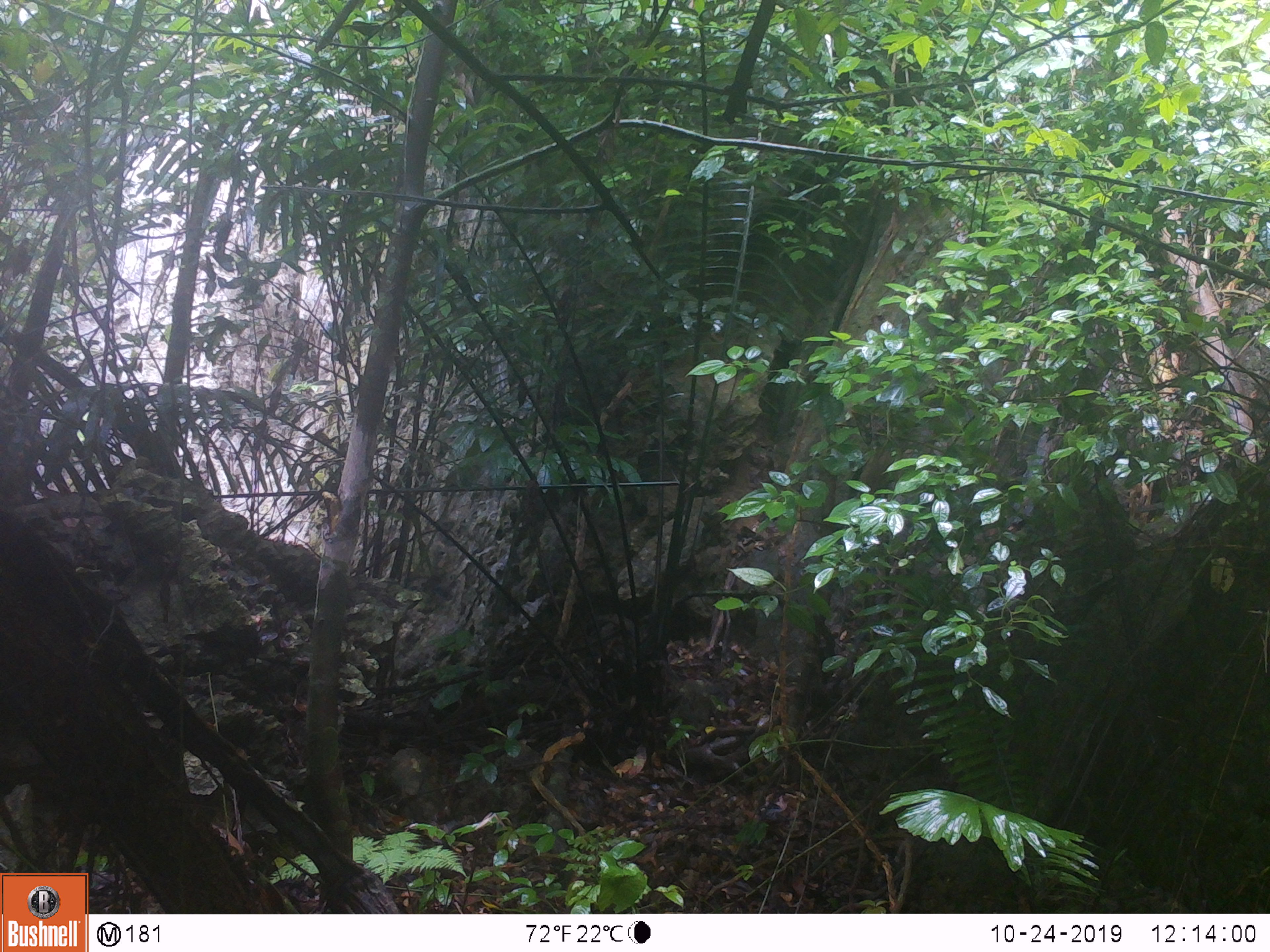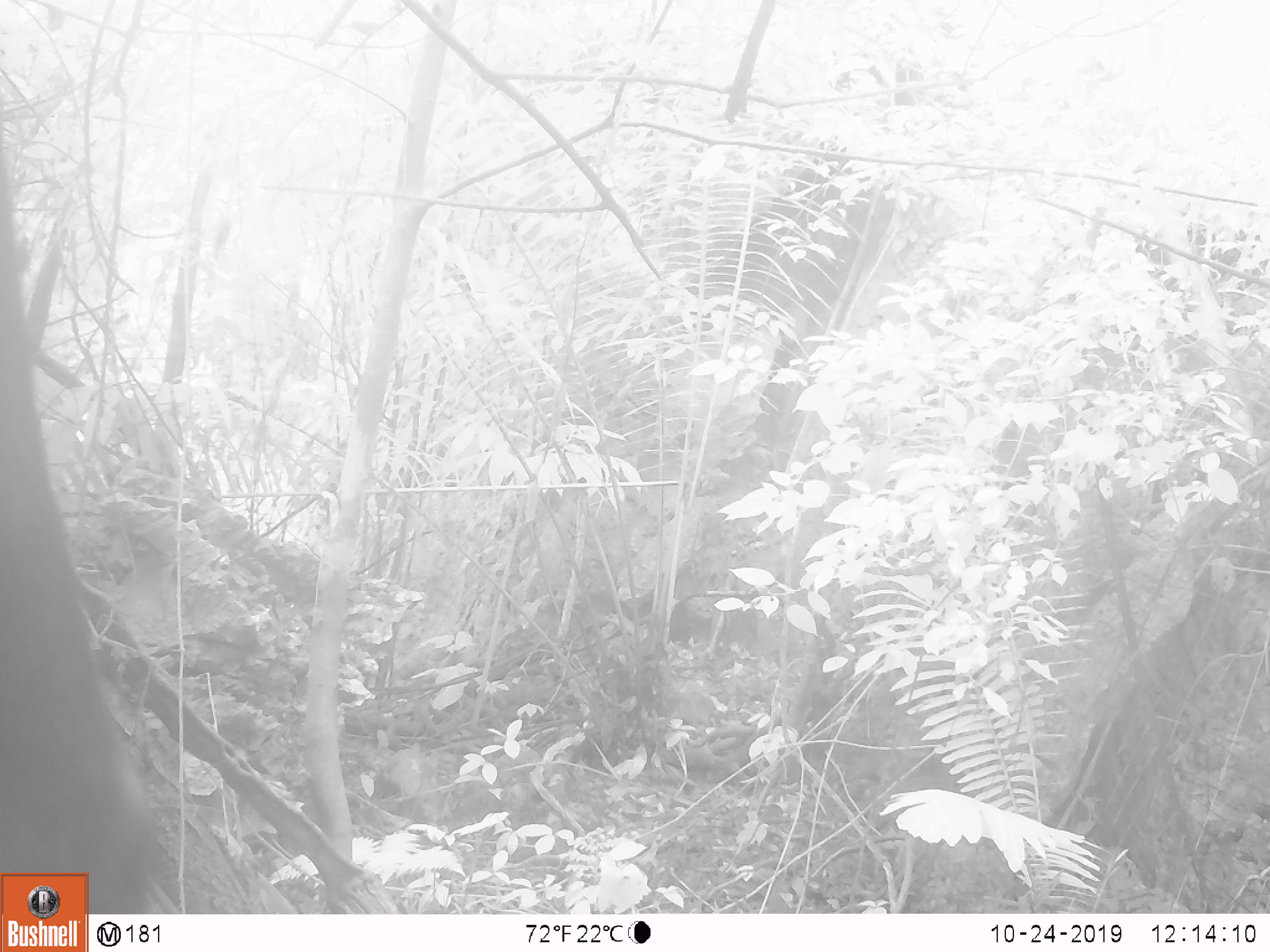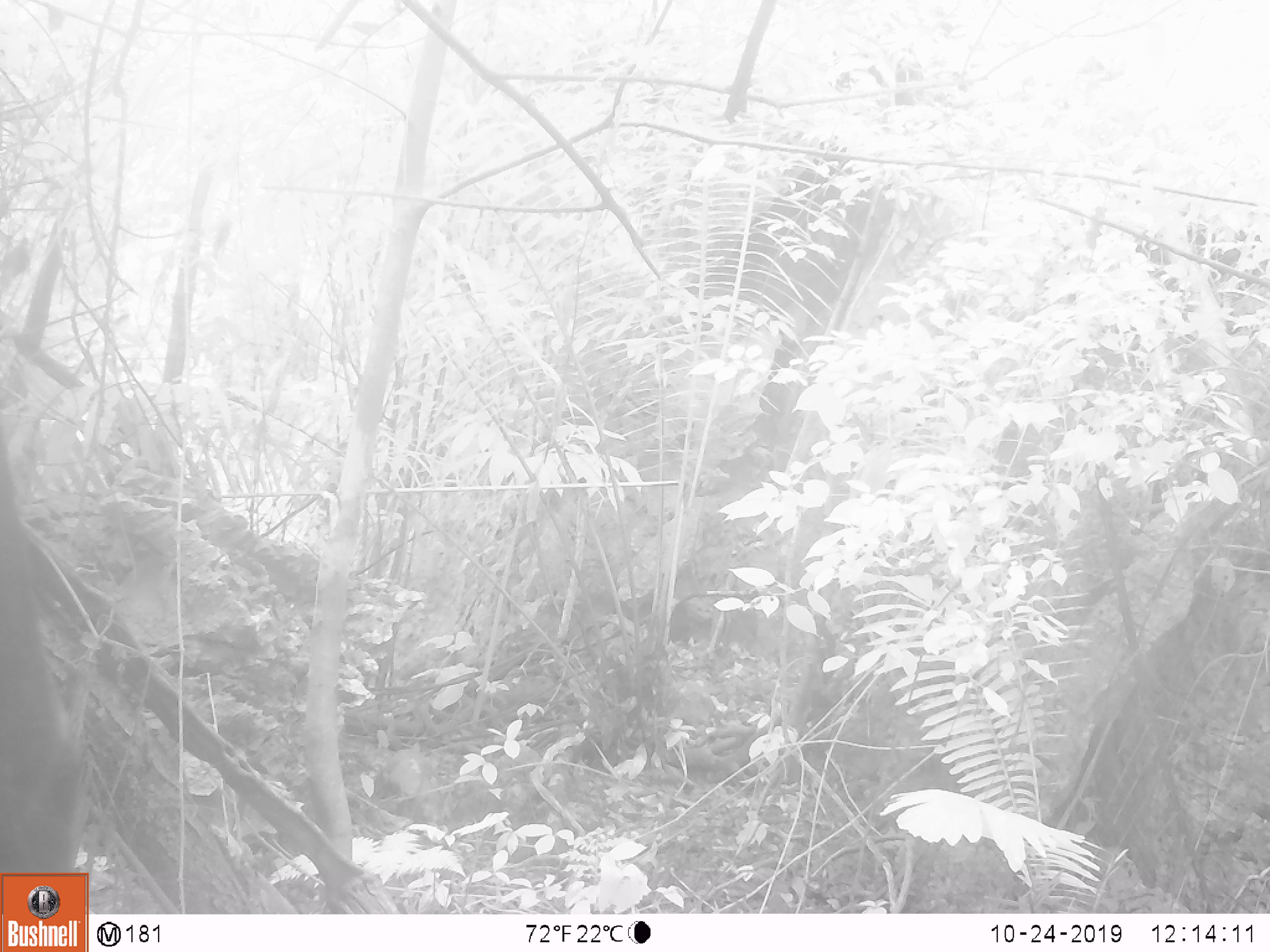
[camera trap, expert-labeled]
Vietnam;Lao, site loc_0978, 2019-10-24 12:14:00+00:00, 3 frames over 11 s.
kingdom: Animalia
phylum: Chordata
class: Mammalia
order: Artiodactyla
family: Bovidae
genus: Capricornis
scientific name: Capricornis sumatraensis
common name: chinese serow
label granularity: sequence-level